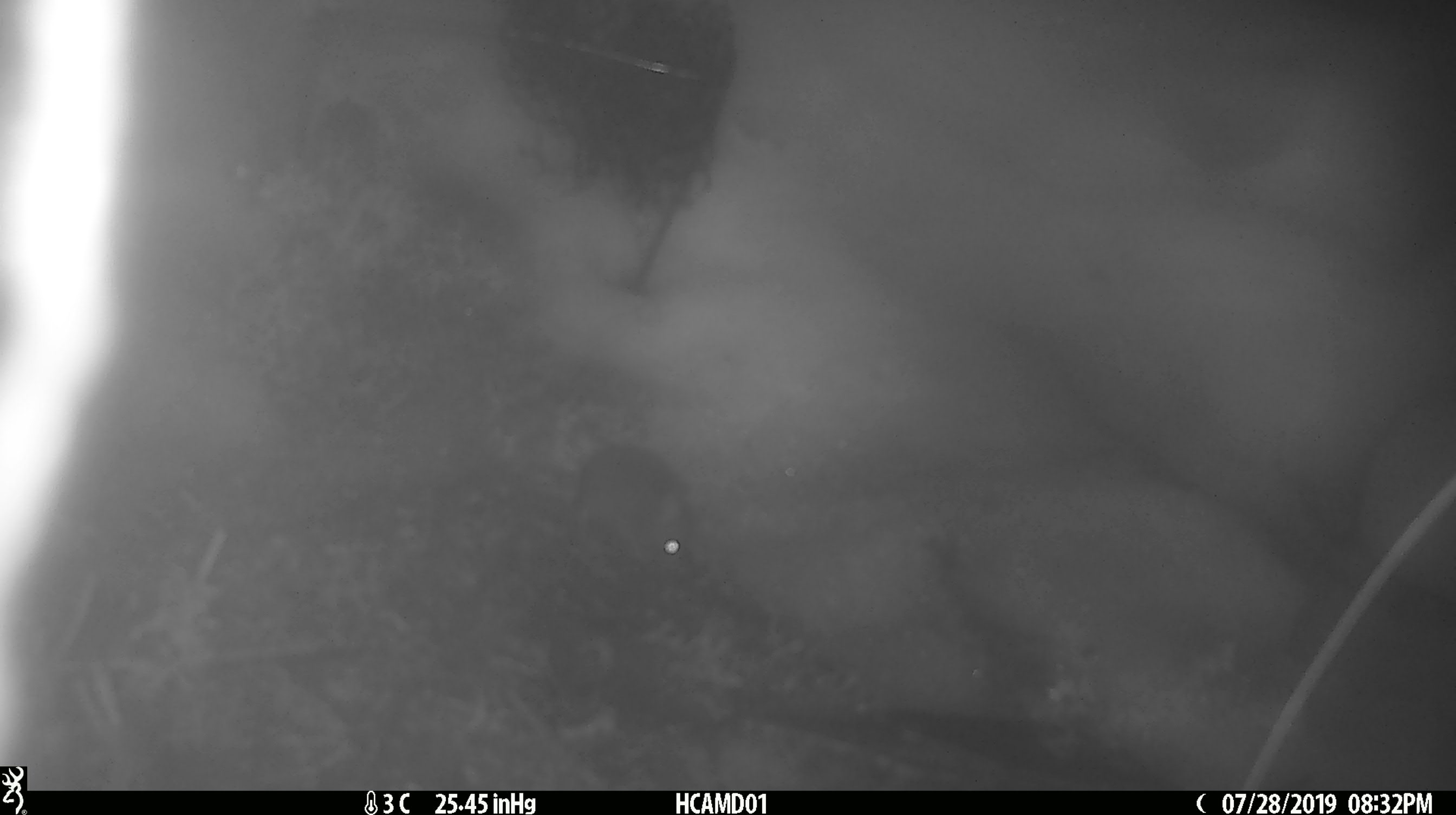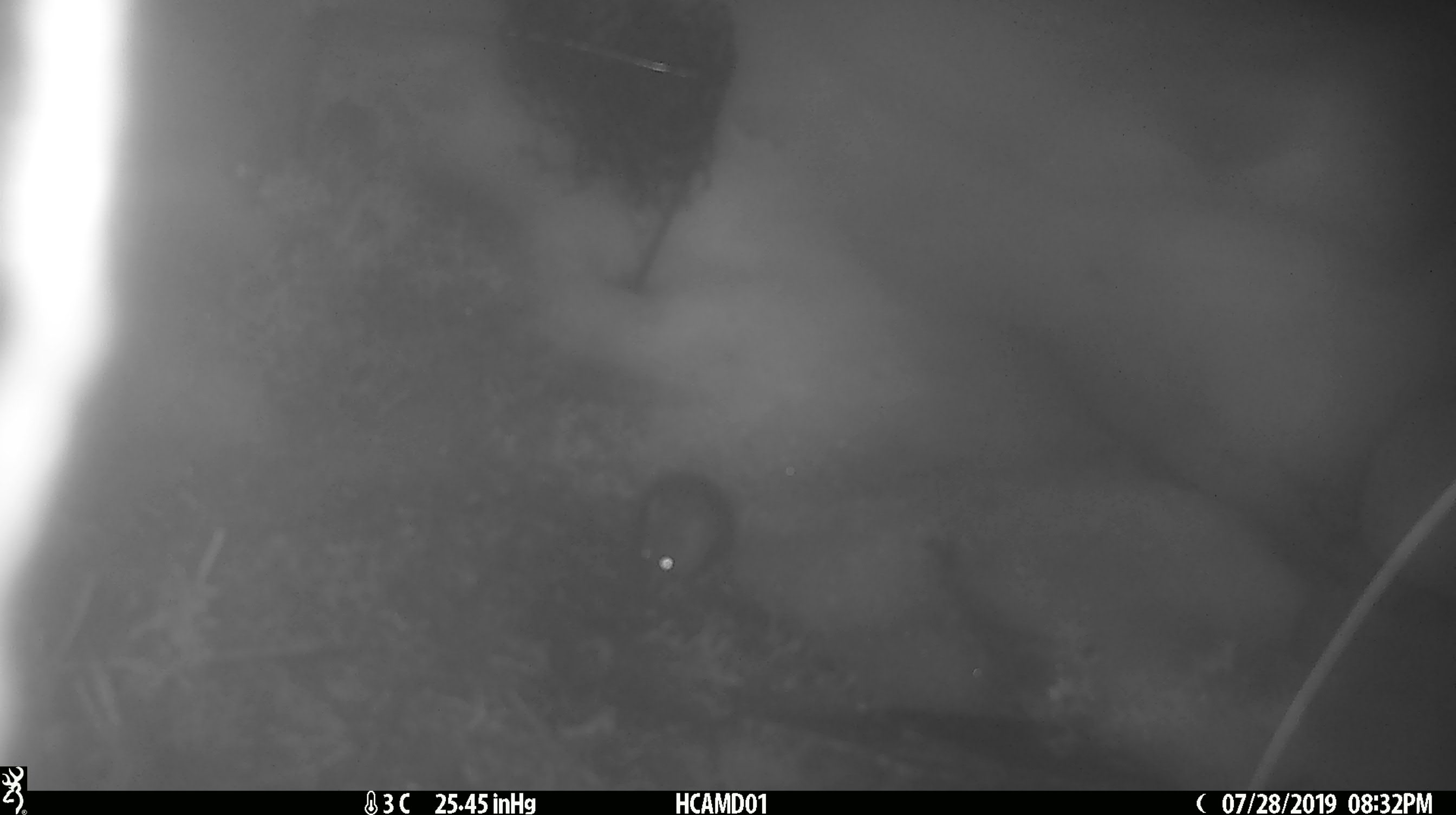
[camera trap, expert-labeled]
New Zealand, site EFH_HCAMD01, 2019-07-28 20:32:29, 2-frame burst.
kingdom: Animalia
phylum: Chordata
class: Mammalia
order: Rodentia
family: Muridae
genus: Mus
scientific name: Mus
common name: mouse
Mouse (Mus).